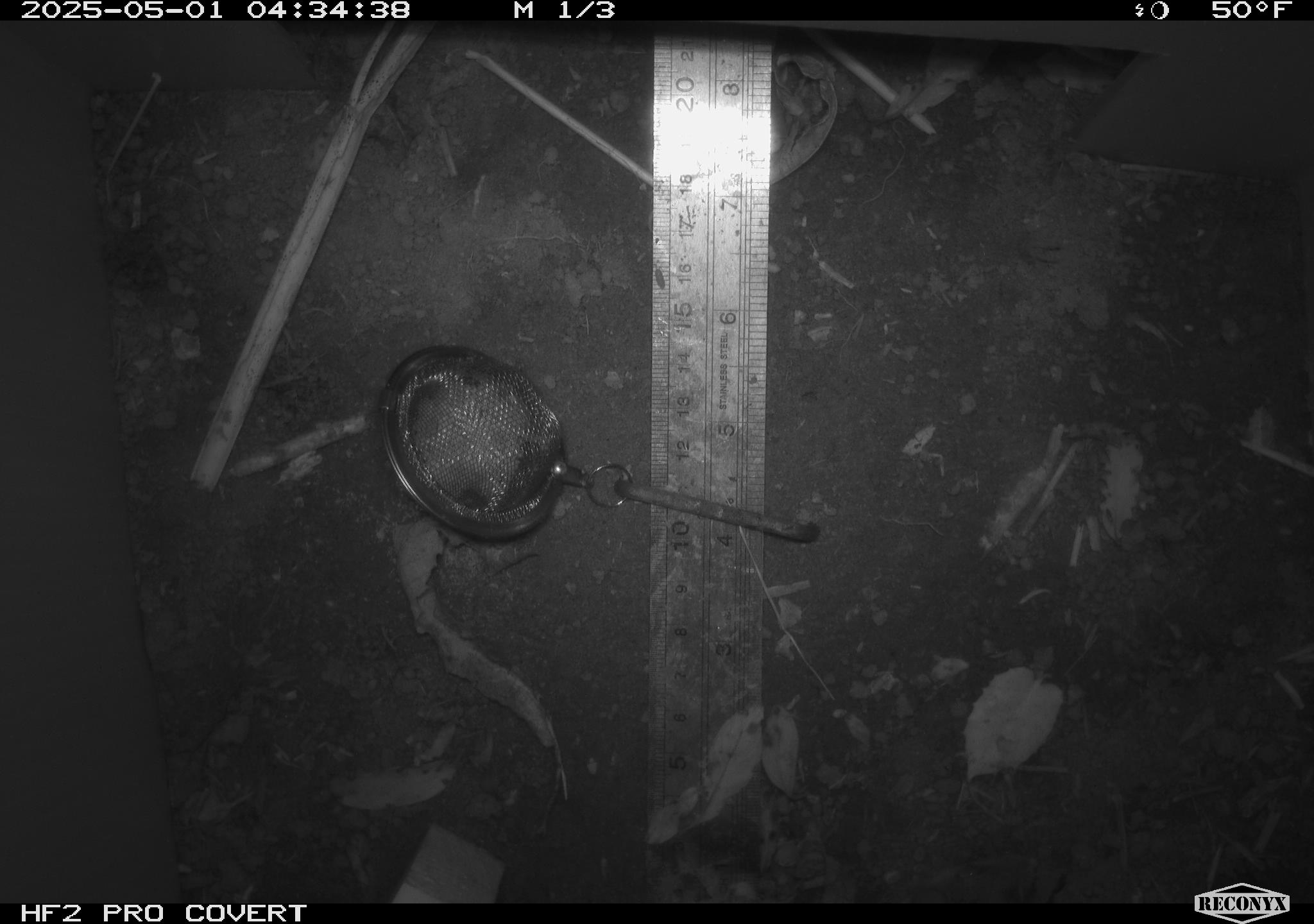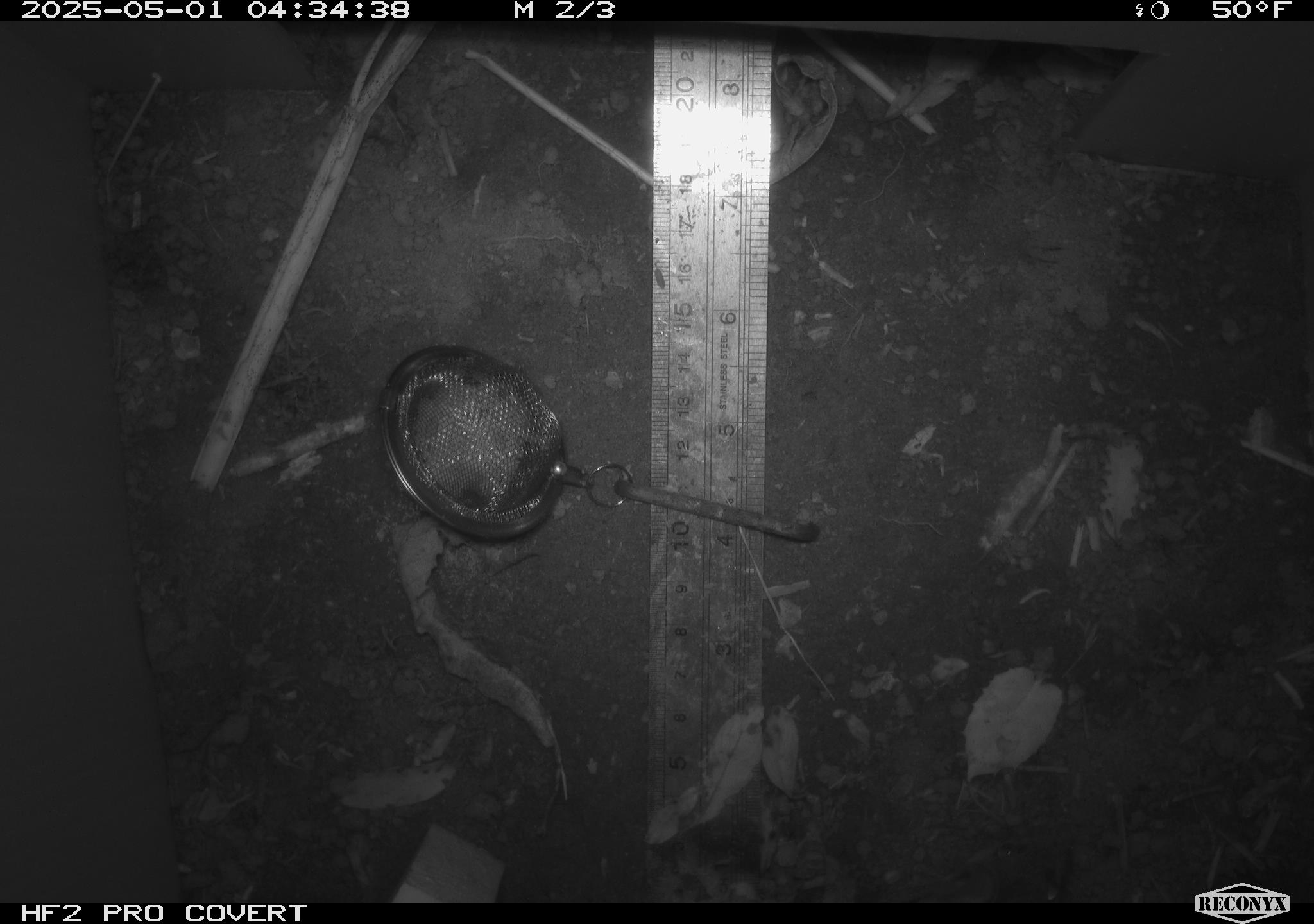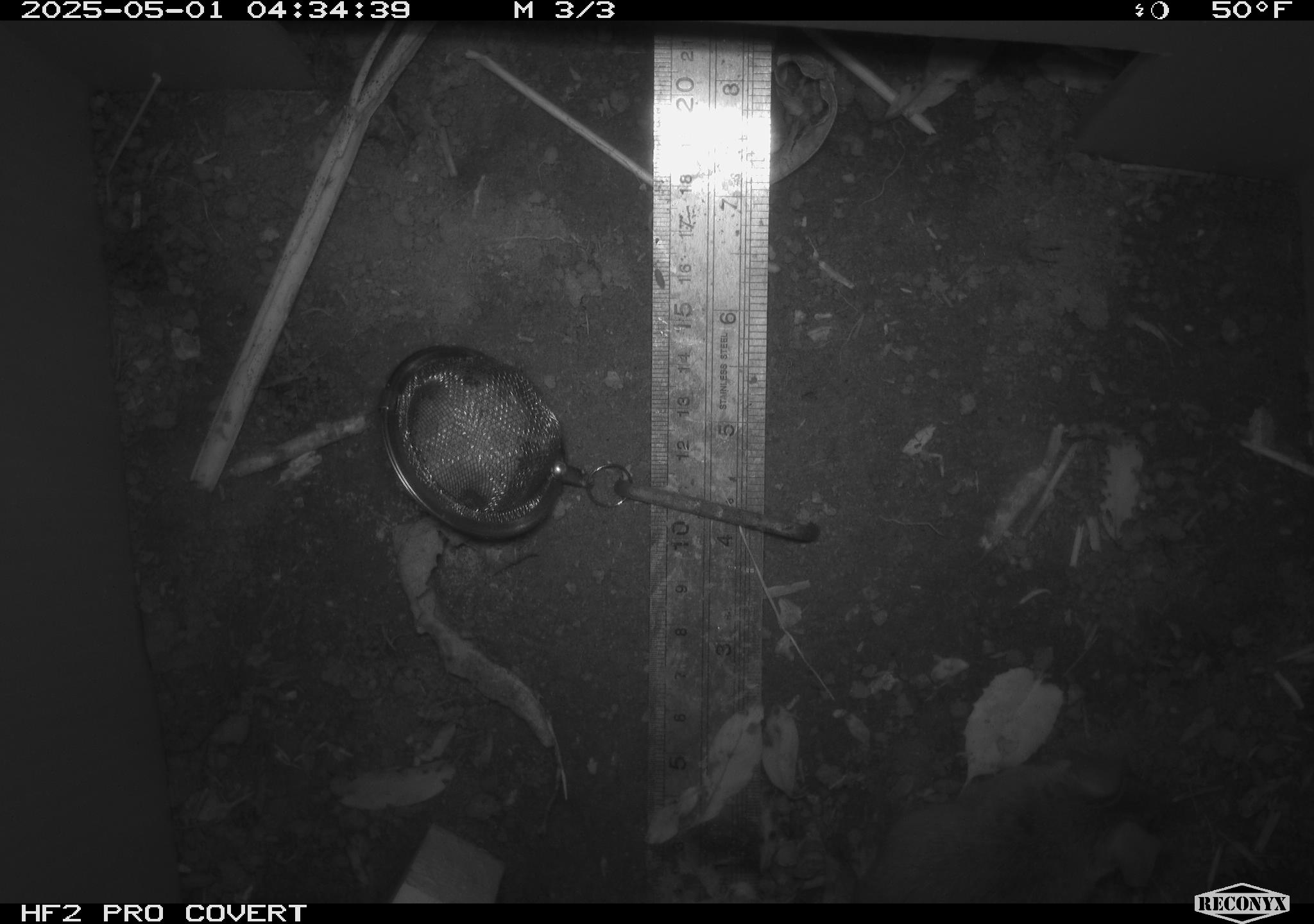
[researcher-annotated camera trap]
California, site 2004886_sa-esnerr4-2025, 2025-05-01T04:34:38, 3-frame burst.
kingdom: Animalia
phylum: Chordata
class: Mammalia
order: Rodentia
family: Cricetidae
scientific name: Arvicolinae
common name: voles, lemmings, and muskrats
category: arvicolinae subfamily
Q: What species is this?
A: Arvicolinae subfamily (voles, lemmings, and muskrats) (Arvicolinae).